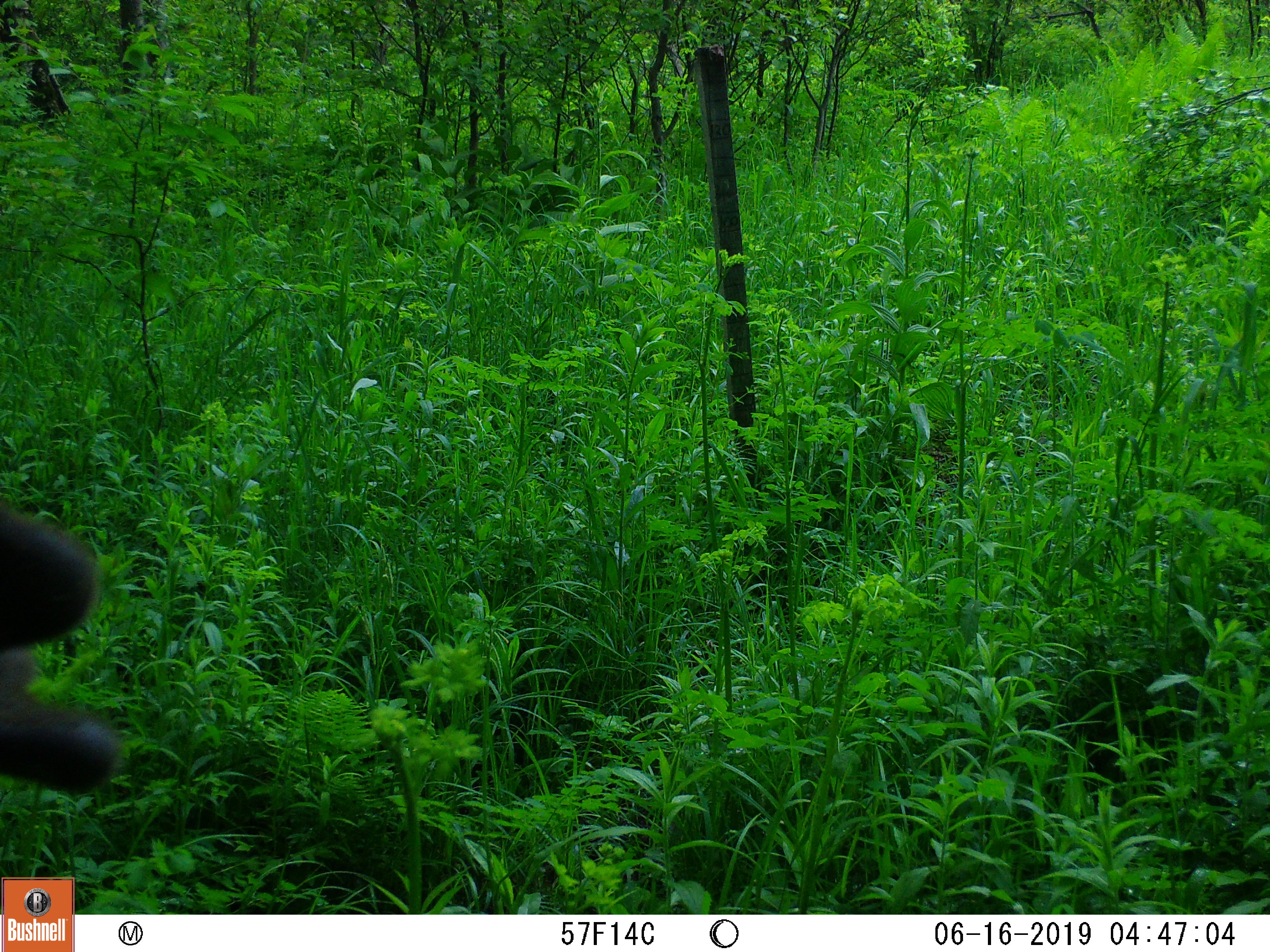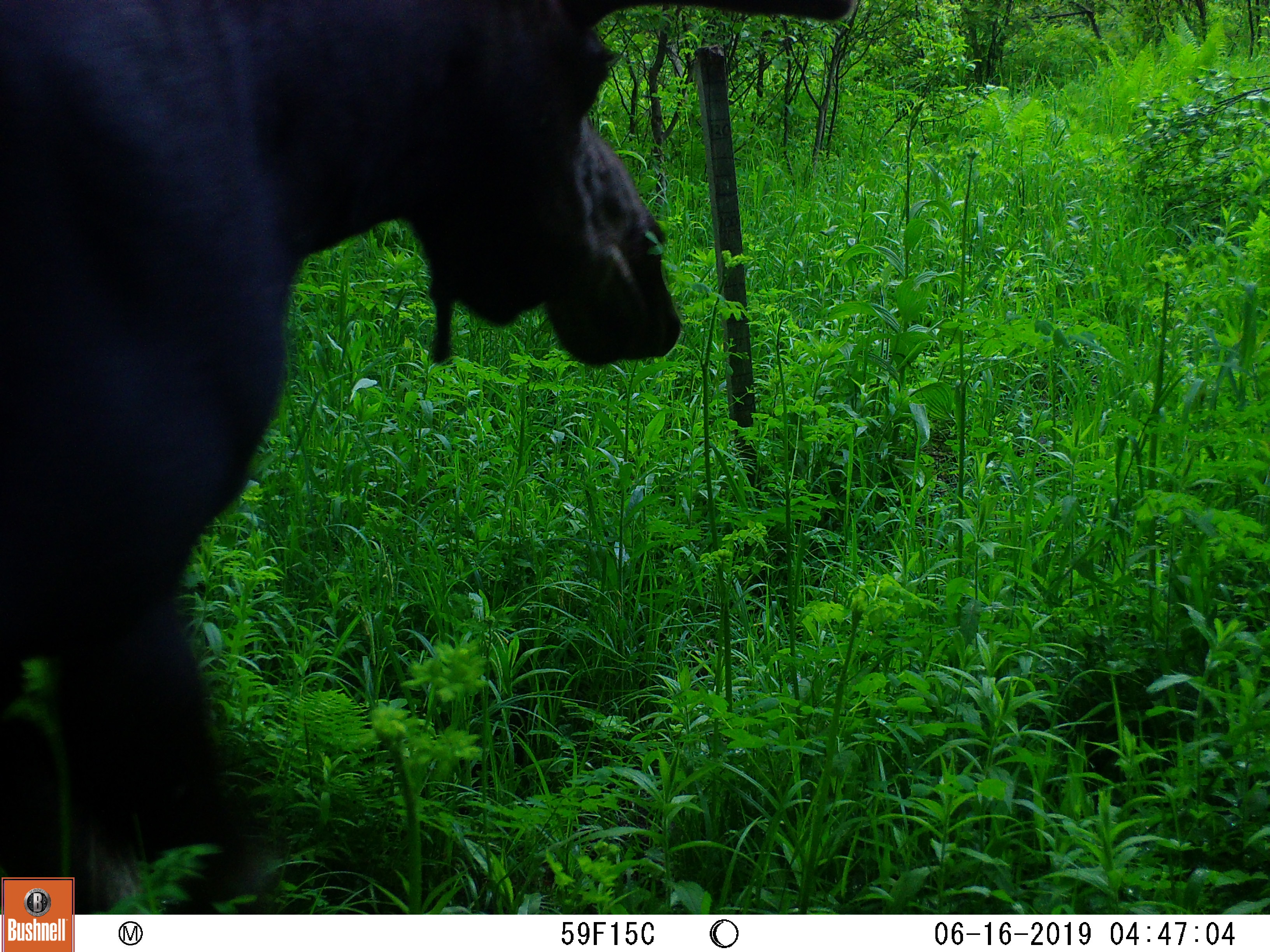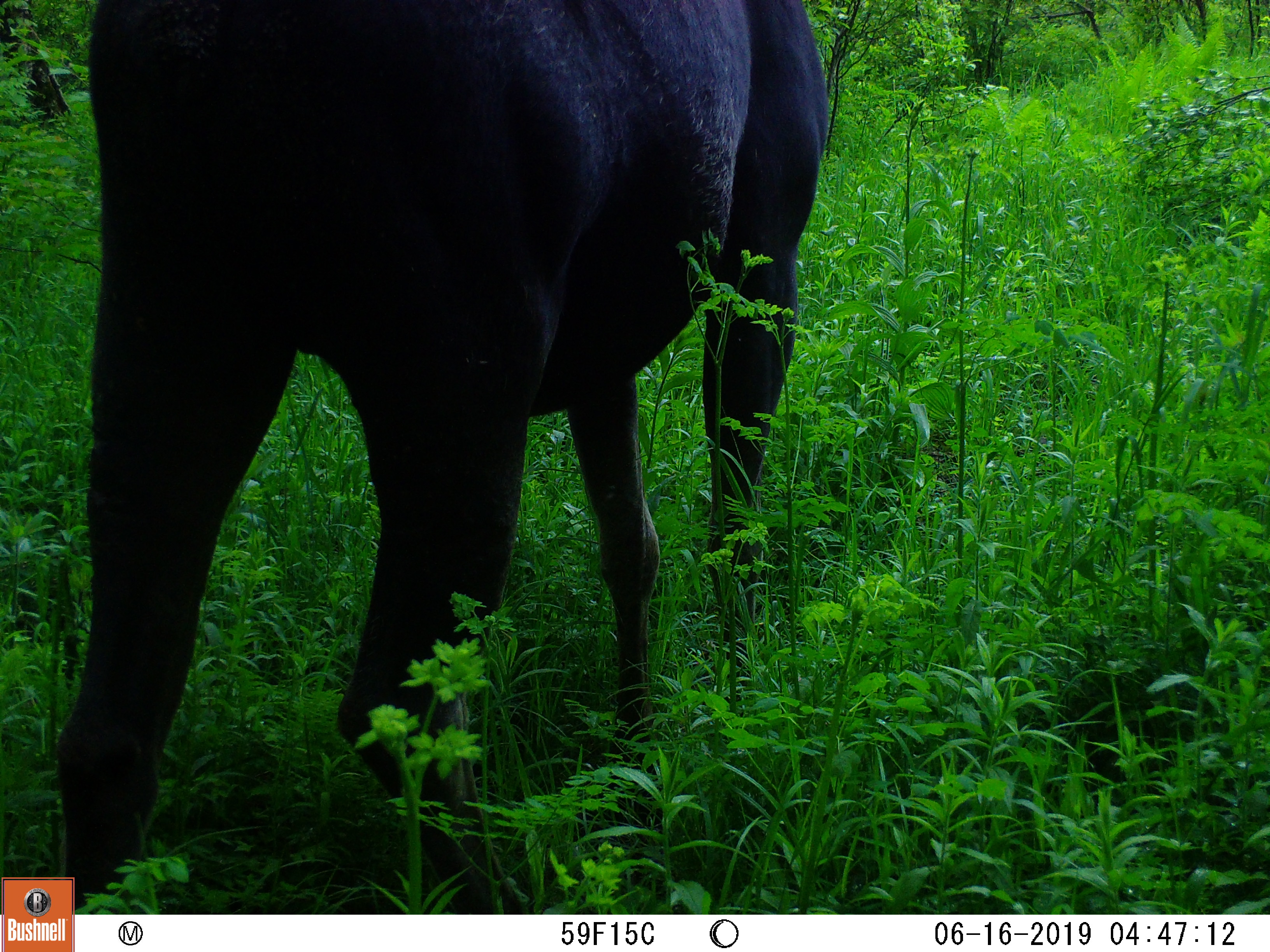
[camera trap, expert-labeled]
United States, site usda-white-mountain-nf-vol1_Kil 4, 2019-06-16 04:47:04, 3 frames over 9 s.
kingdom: Animalia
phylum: Chordata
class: Mammalia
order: Artiodactyla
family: Cervidae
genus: Alces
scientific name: Alces alces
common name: moose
Moose (Alces alces).